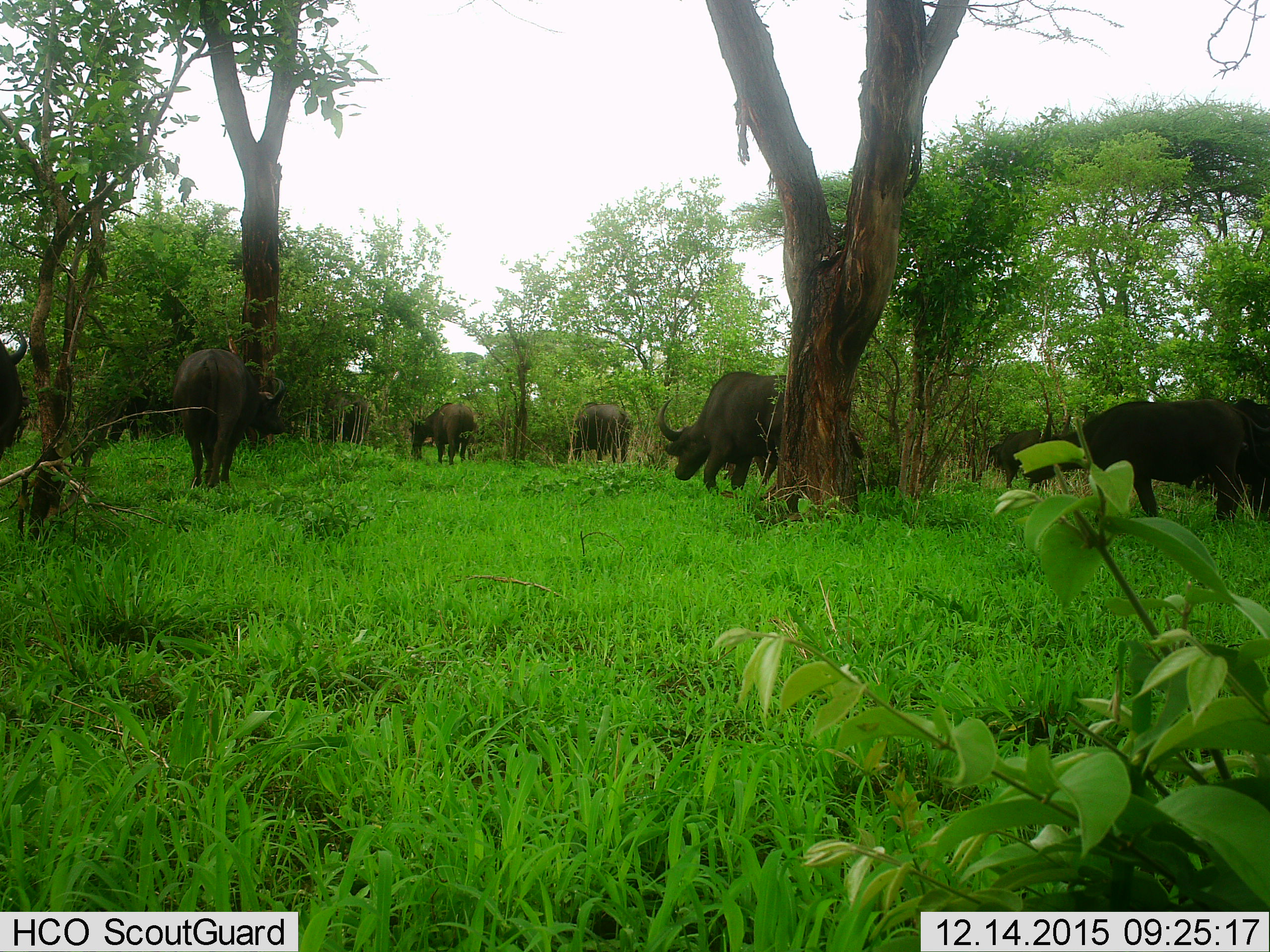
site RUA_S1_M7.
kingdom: Animalia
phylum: Chordata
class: Mammalia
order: Artiodactyla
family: Bovidae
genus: Syncerus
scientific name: Syncerus caffer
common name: african buffalo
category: buffalo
Buffalo (african buffalo) (Syncerus caffer), count 8. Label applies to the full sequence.